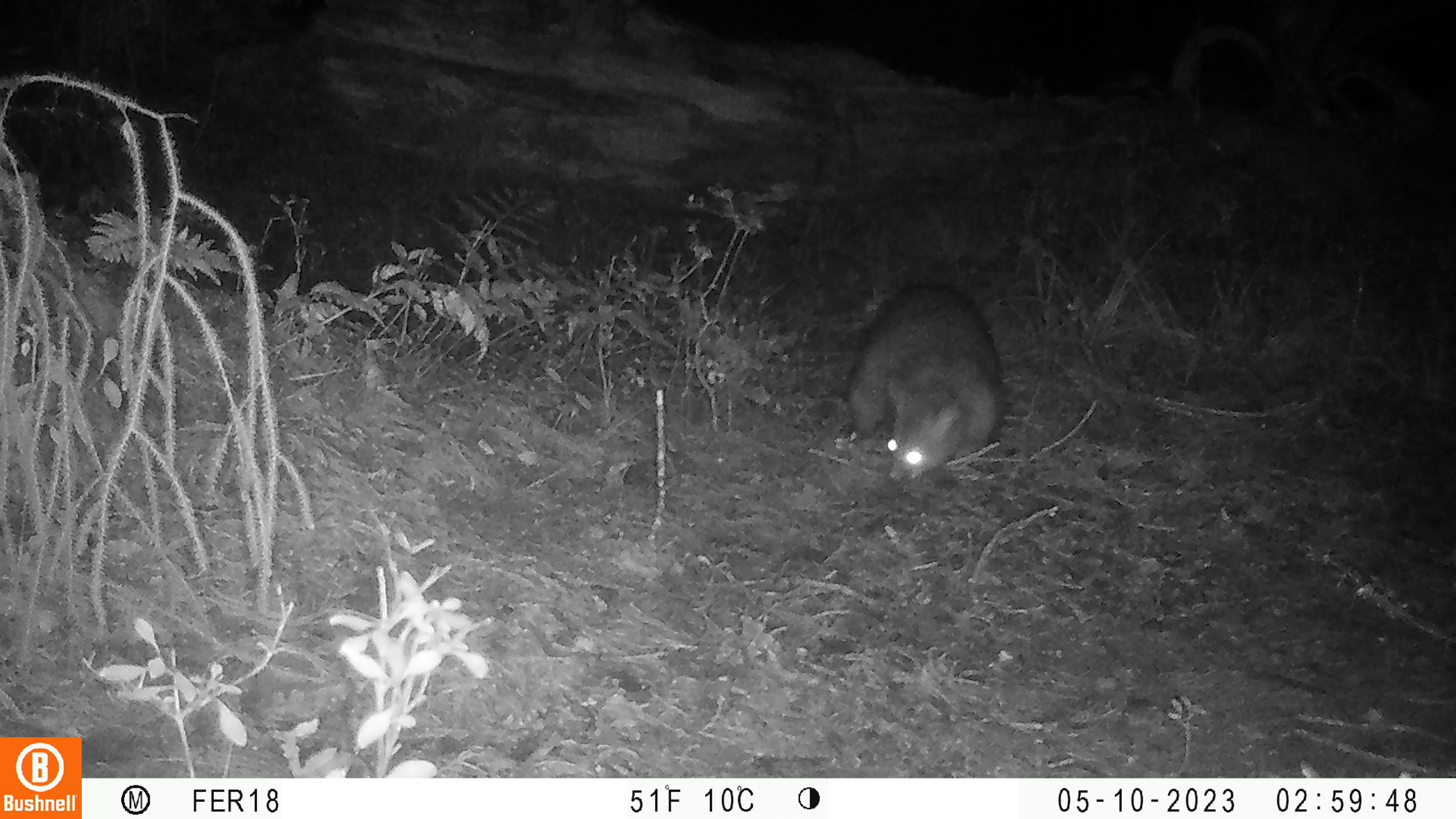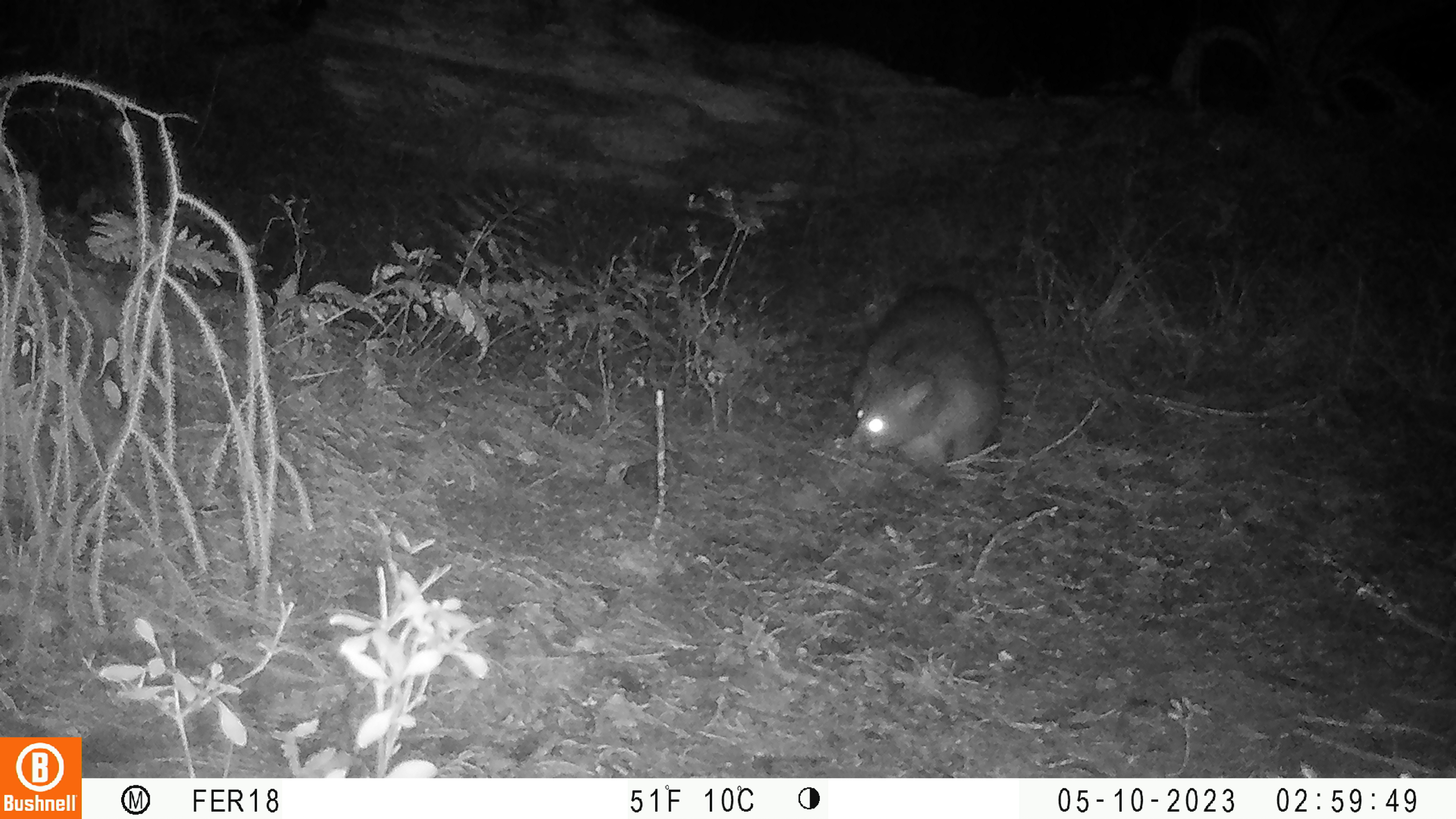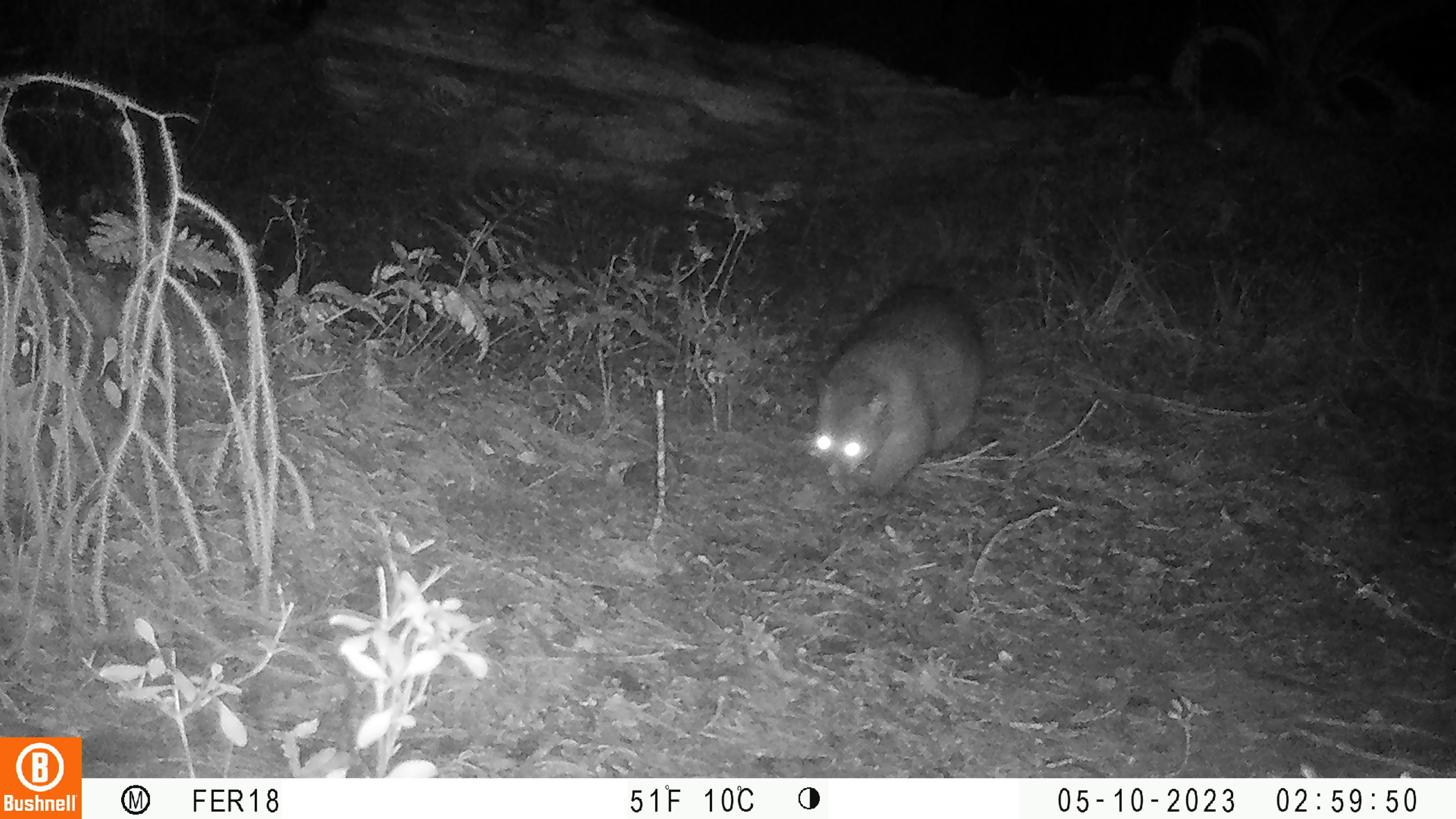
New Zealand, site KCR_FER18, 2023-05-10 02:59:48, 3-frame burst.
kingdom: Animalia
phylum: Chordata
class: Mammalia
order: Diprotodontia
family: Phalangeridae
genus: Trichosurus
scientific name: Trichosurus vulpecula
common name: common brushtail possum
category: possum